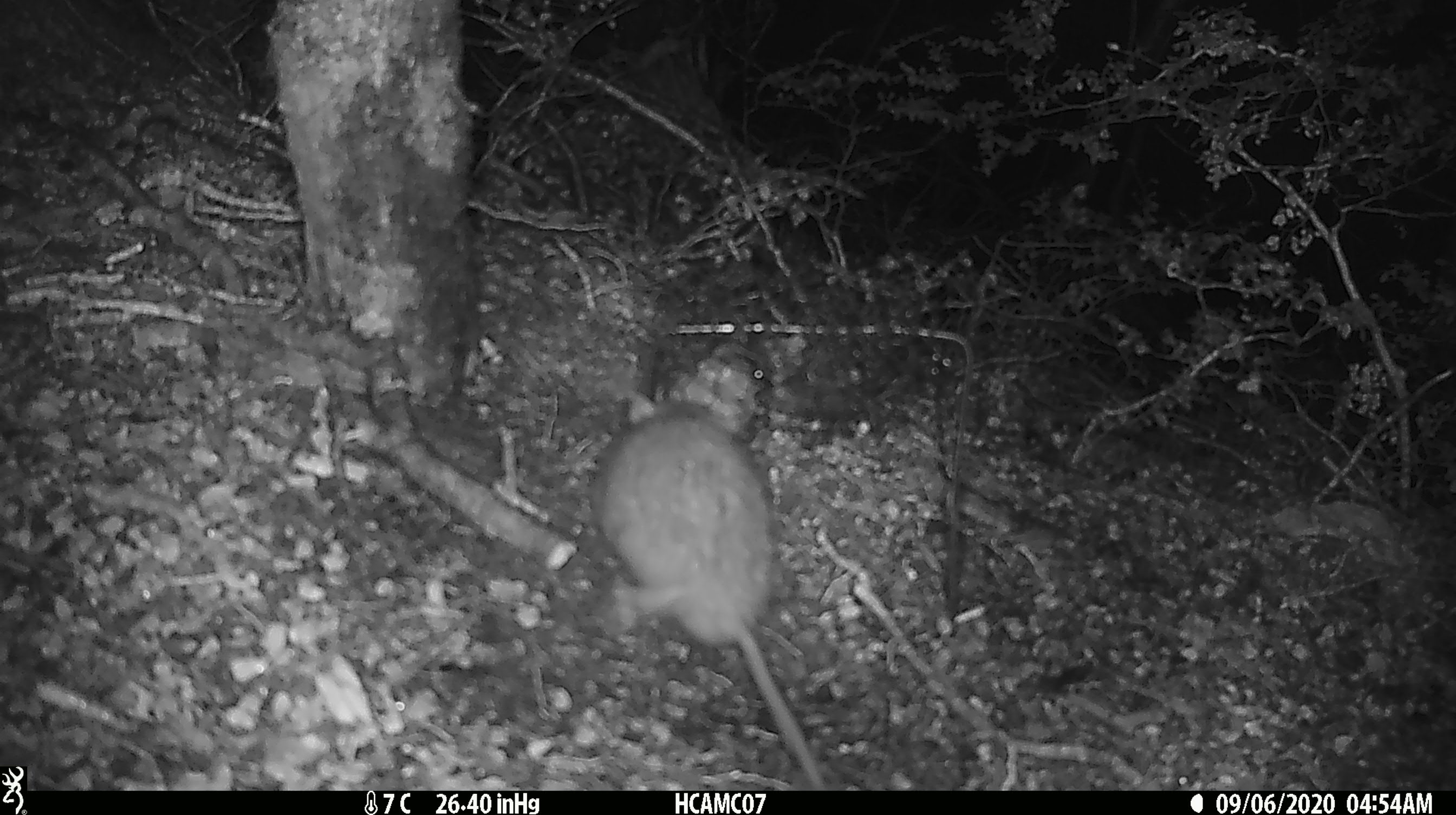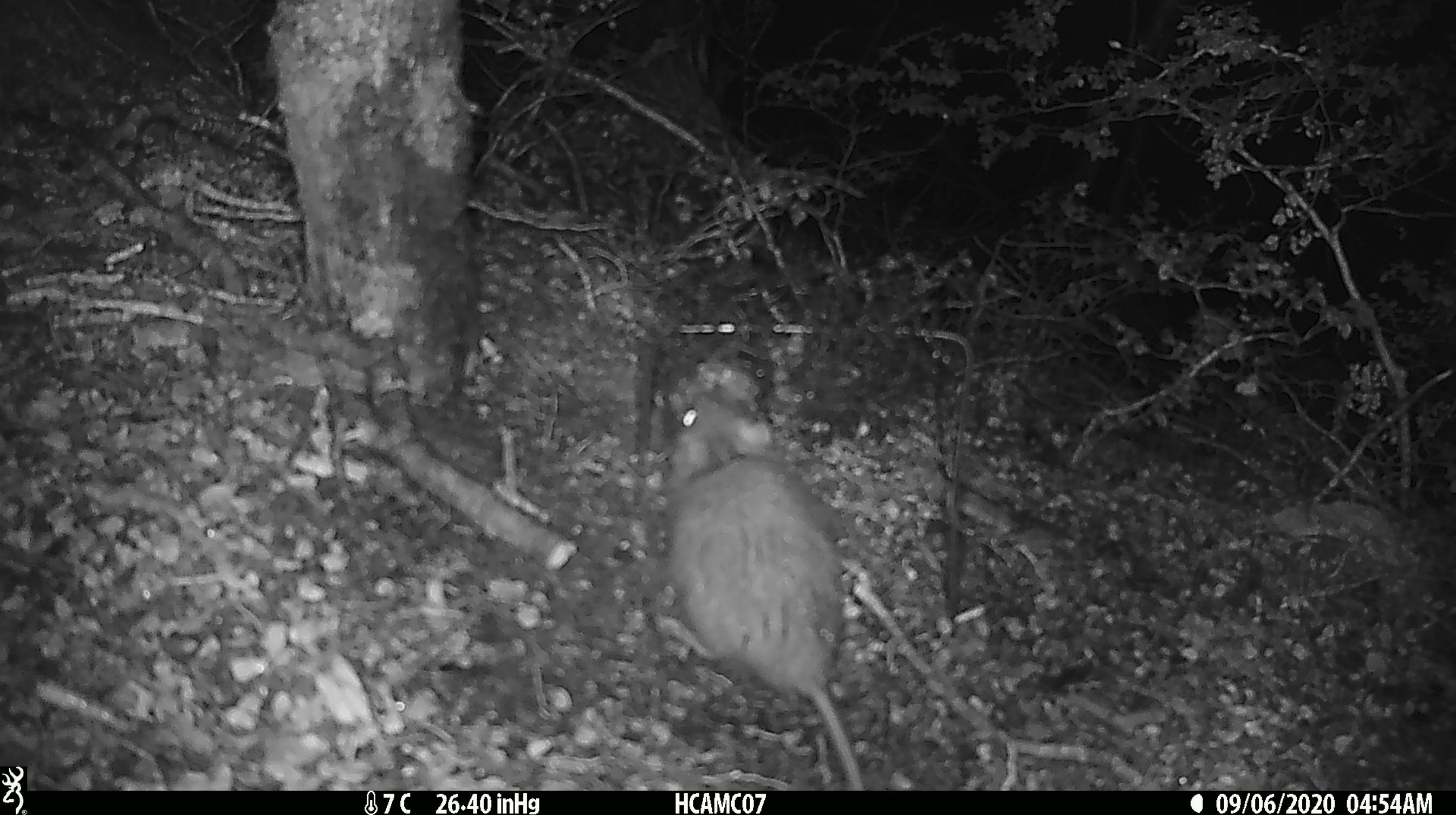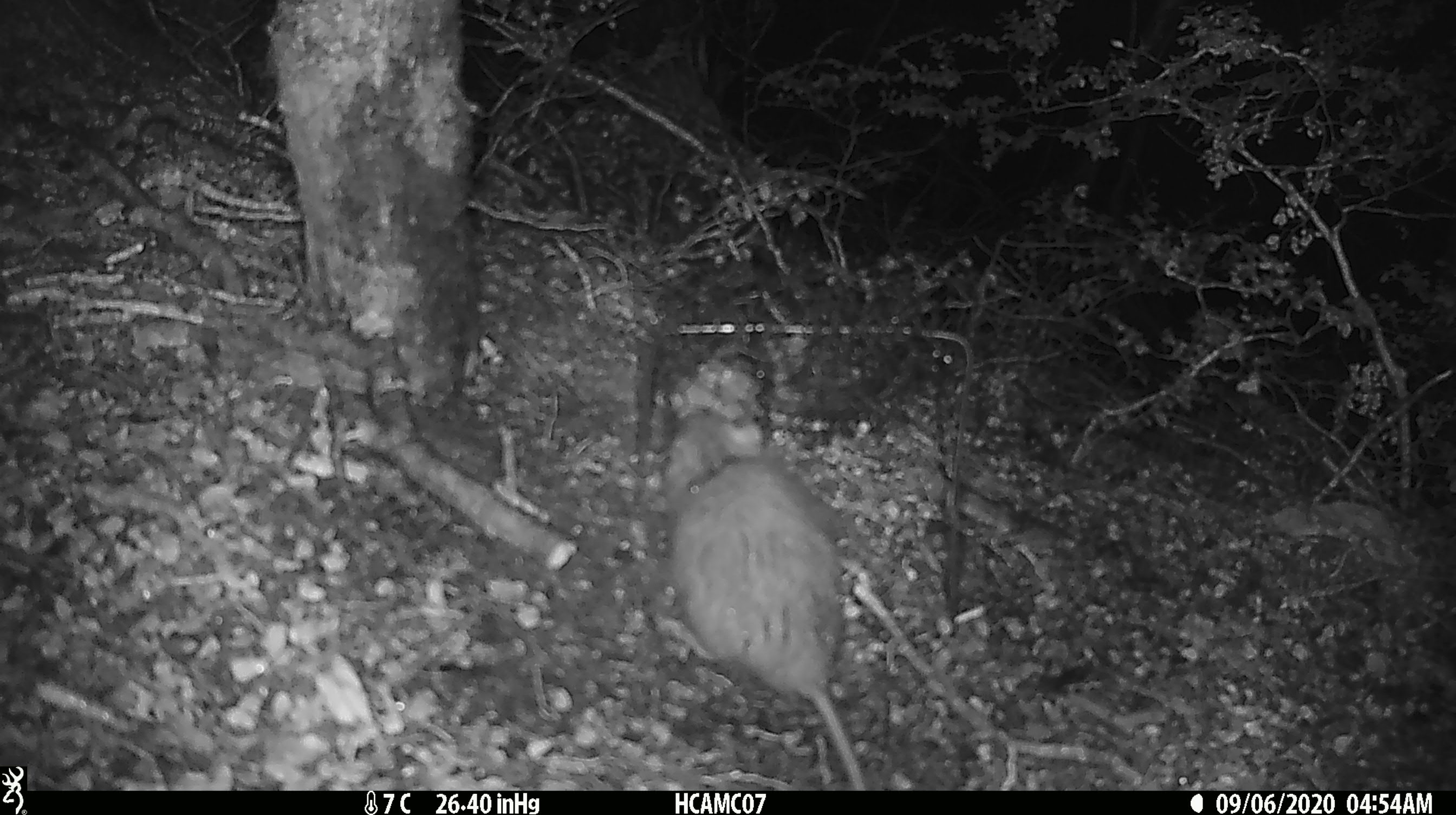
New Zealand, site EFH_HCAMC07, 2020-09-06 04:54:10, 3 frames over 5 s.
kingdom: Animalia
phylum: Chordata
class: Mammalia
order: Rodentia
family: Muridae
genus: Rattus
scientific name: Rattus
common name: rat